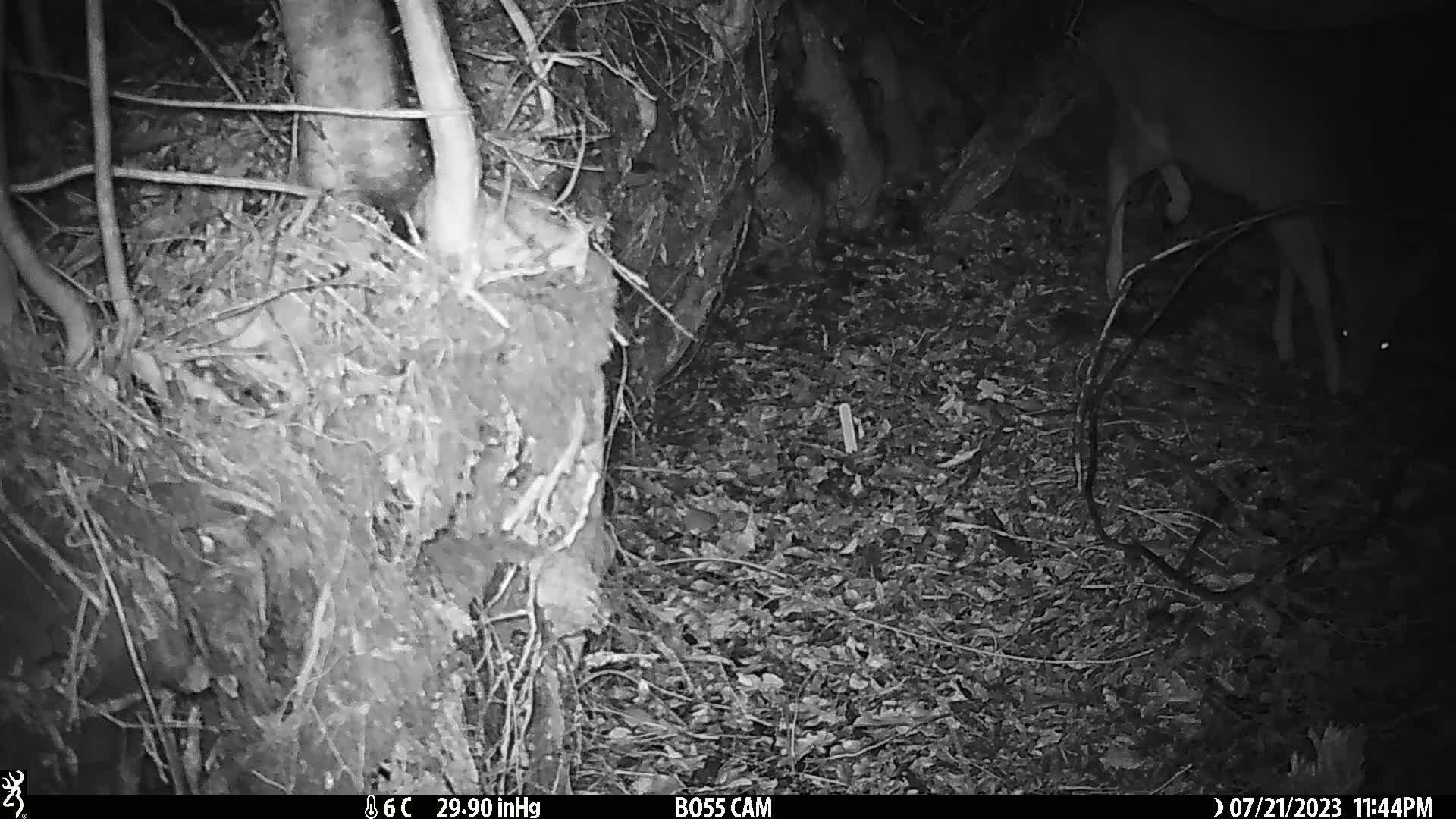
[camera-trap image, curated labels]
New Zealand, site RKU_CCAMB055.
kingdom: Animalia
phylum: Chordata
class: Mammalia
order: Artiodactyla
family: Cervidae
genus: Odocoileus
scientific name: Odocoileus virginianus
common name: white-tailed deer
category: white tailed deer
White tailed deer (white-tailed deer) (Odocoileus virginianus).